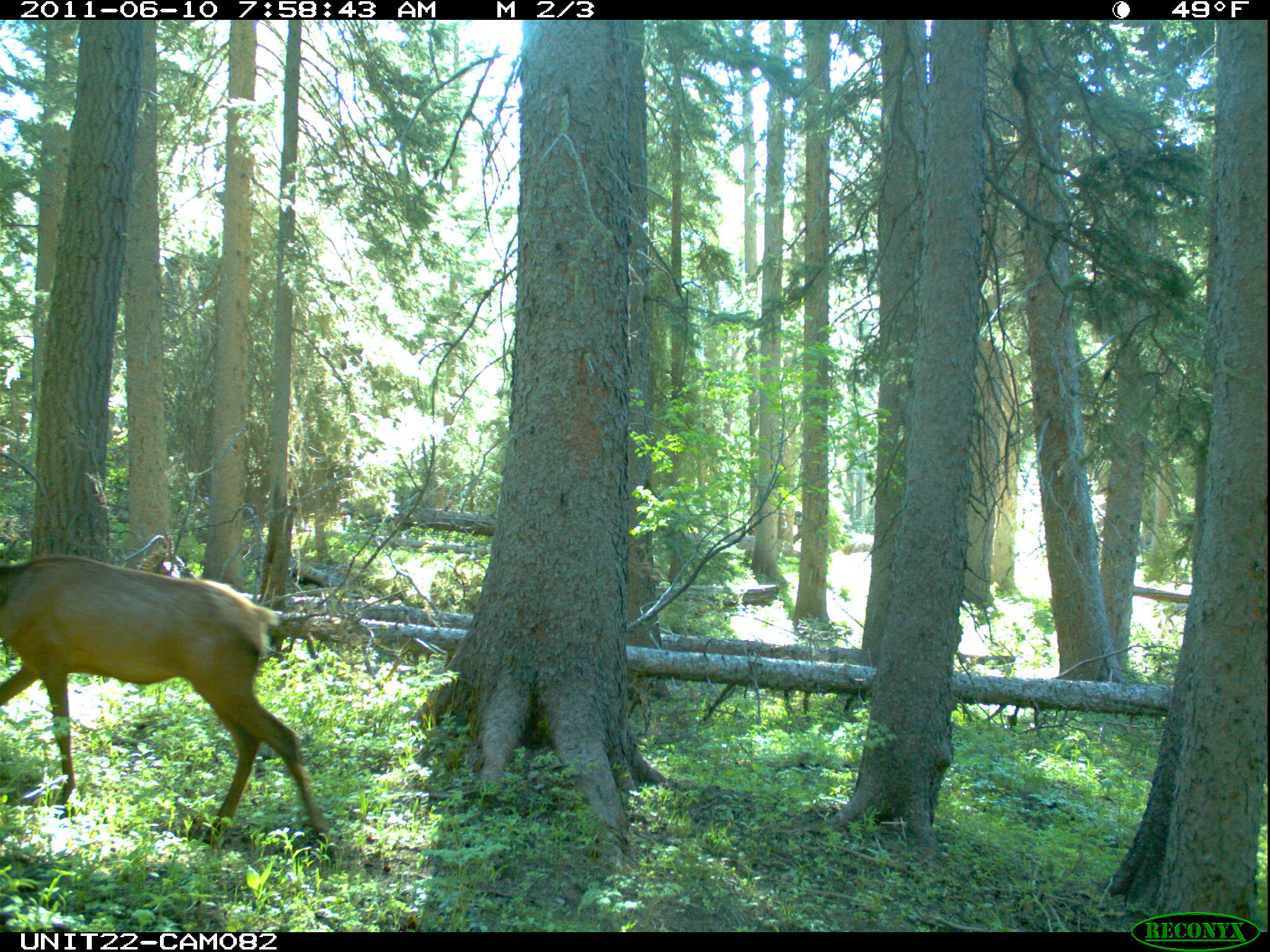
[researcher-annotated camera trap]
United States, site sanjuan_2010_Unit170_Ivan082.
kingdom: Animalia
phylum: Chordata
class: Mammalia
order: Artiodactyla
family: Cervidae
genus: Cervus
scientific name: Cervus elaphus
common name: red deer